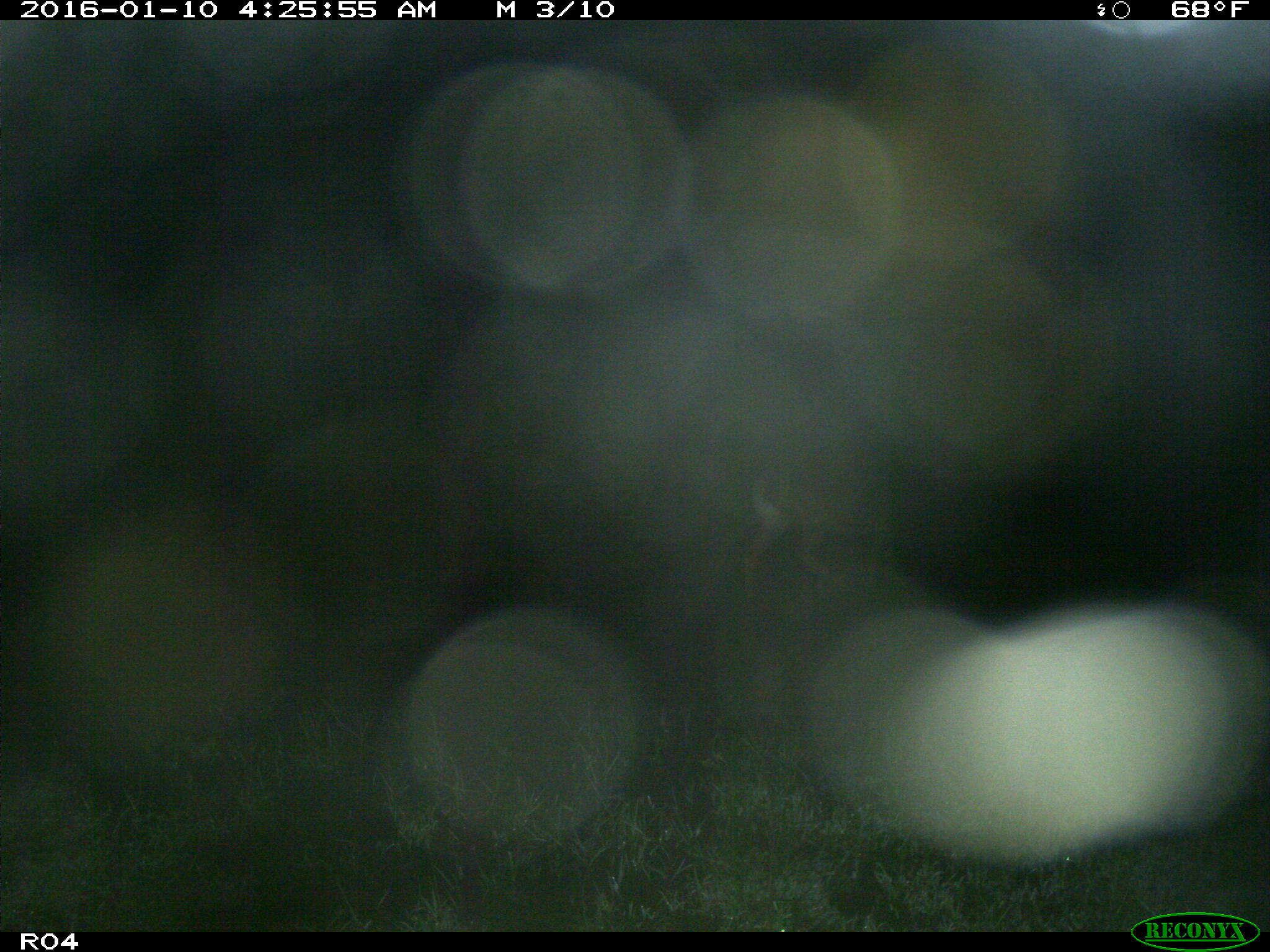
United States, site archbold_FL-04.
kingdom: Animalia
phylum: Chordata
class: Mammalia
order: Artiodactyla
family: Cervidae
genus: Odocoileus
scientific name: Odocoileus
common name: deer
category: unidentified deer